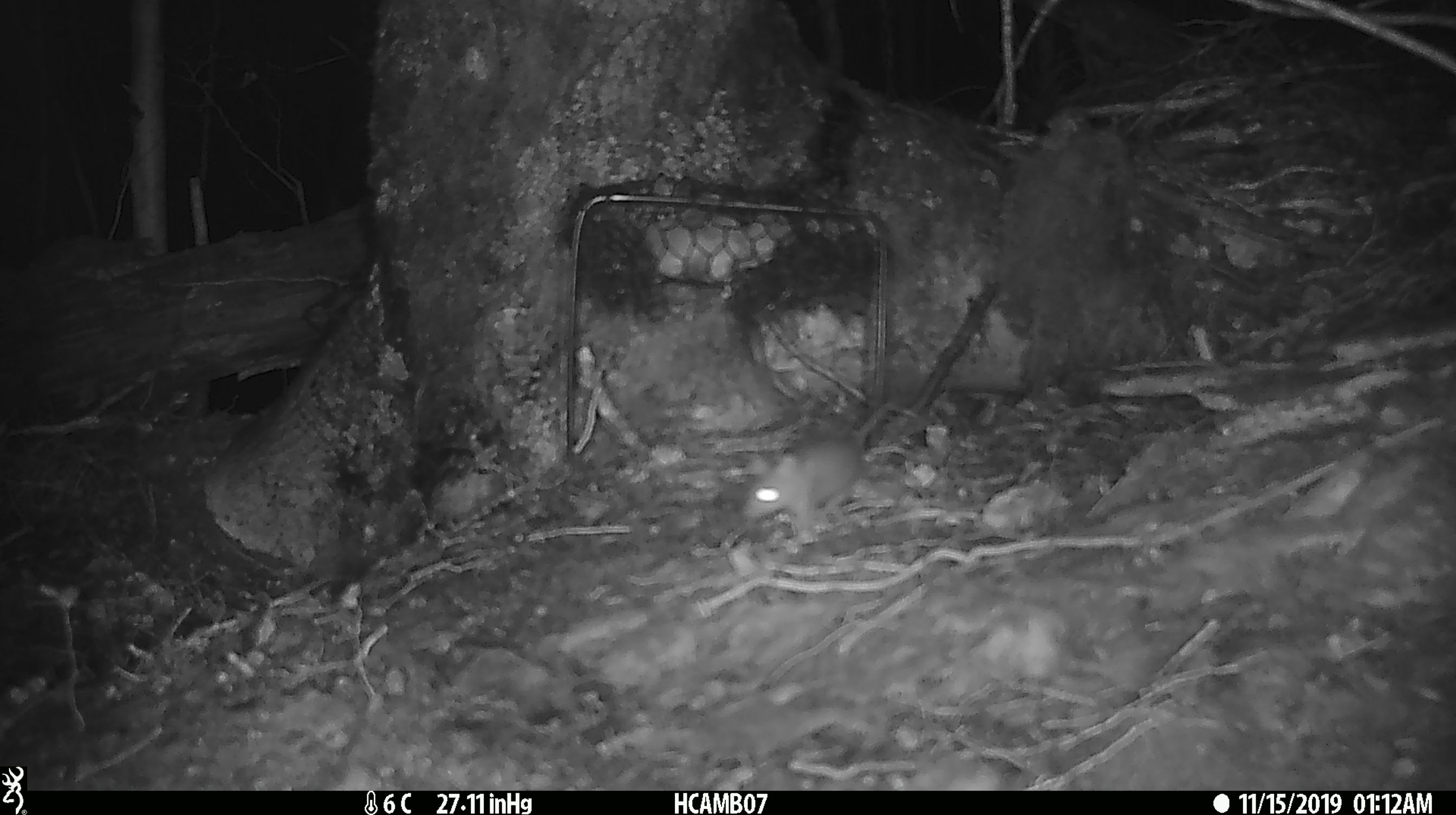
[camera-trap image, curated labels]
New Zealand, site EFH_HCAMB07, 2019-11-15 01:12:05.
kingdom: Animalia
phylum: Chordata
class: Mammalia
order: Rodentia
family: Muridae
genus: Mus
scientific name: Mus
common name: mouse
Mouse (Mus).